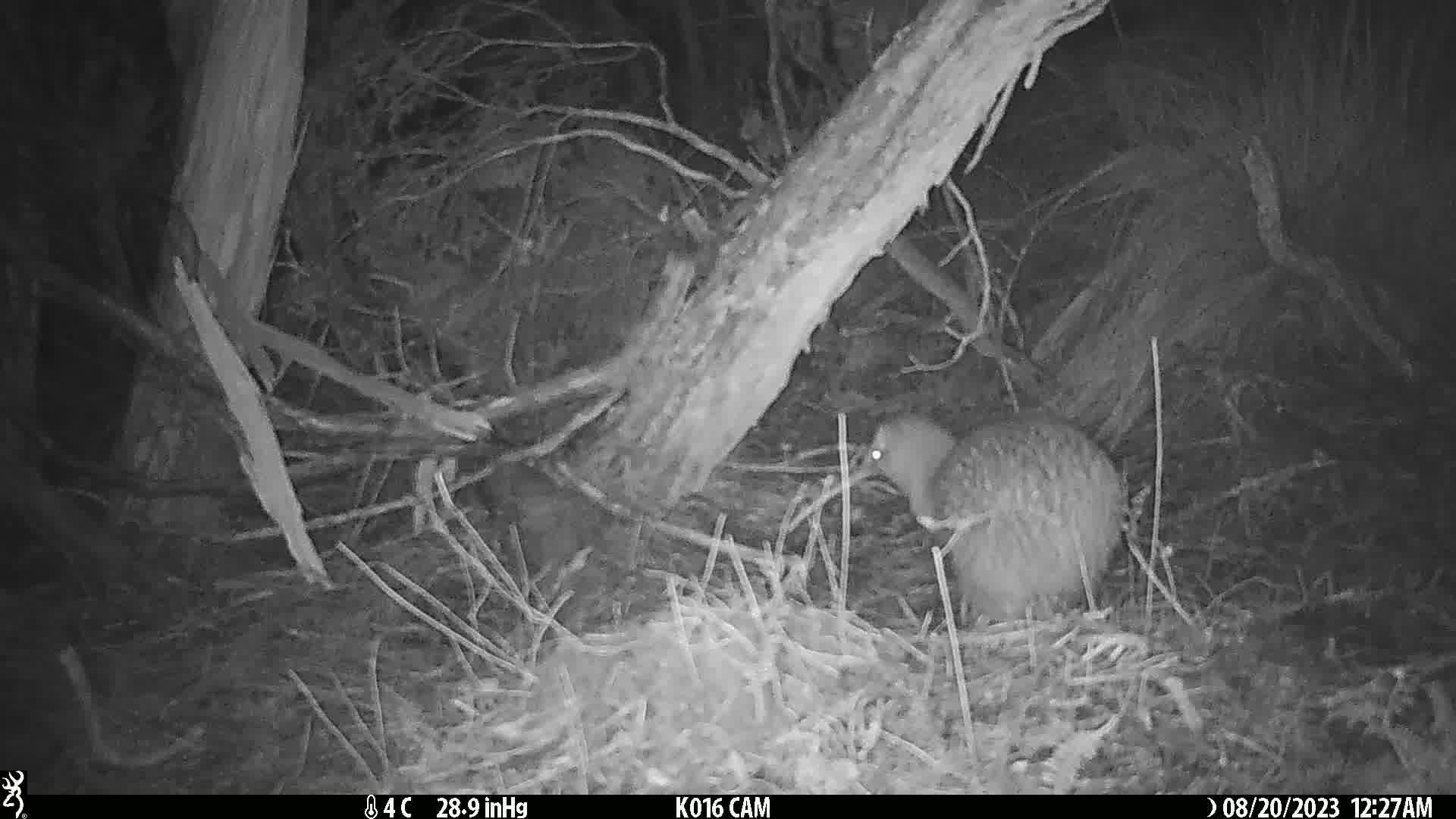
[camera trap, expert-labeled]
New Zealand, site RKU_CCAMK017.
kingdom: Animalia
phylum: Chordata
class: Aves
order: Apterygiformes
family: Apterygidae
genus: Apteryx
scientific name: Apteryx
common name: kiwi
Kiwi (Apteryx).